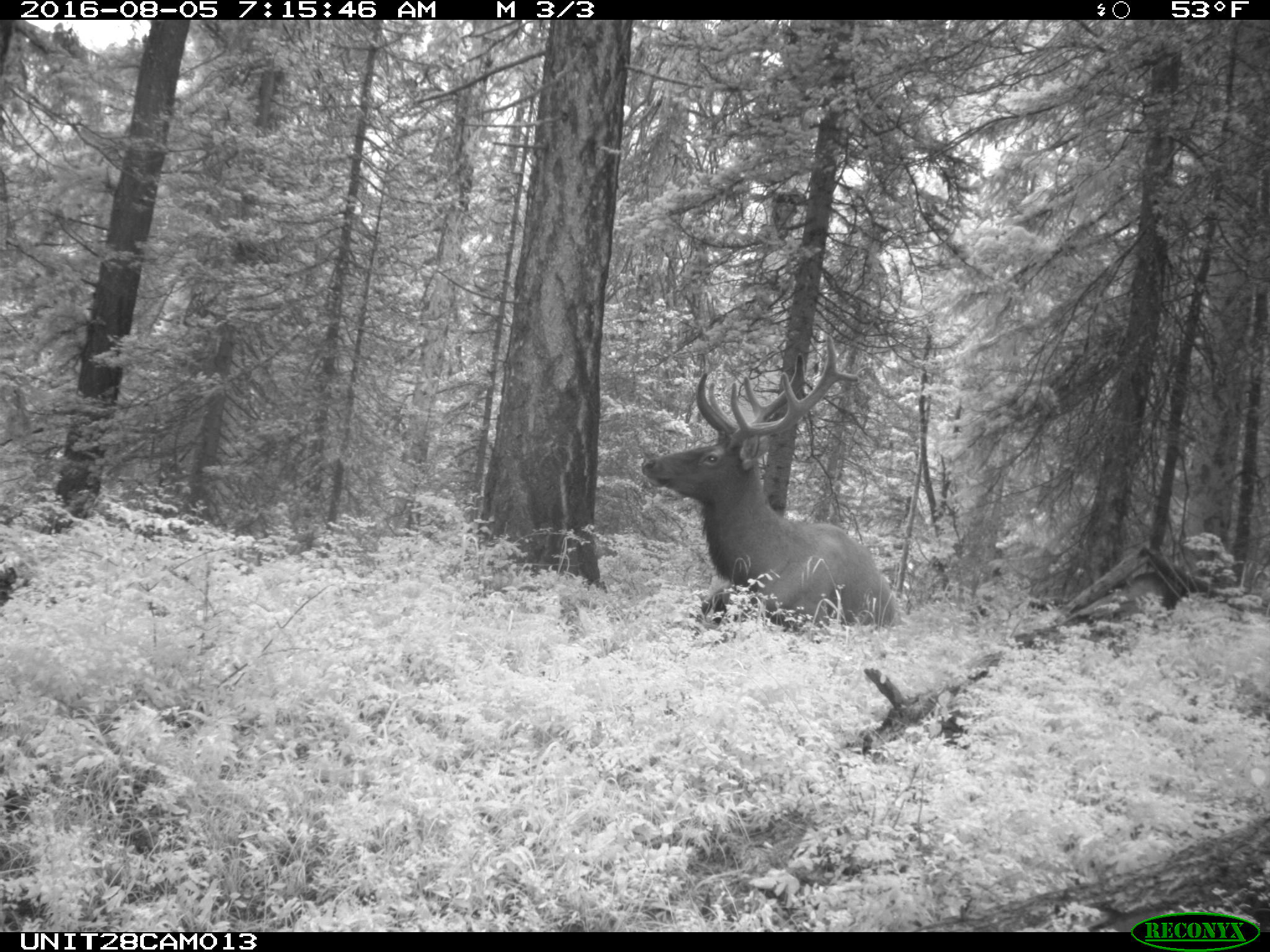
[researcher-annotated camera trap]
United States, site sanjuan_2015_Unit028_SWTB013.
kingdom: Animalia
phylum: Chordata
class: Mammalia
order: Artiodactyla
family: Cervidae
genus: Cervus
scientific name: Cervus elaphus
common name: red deer